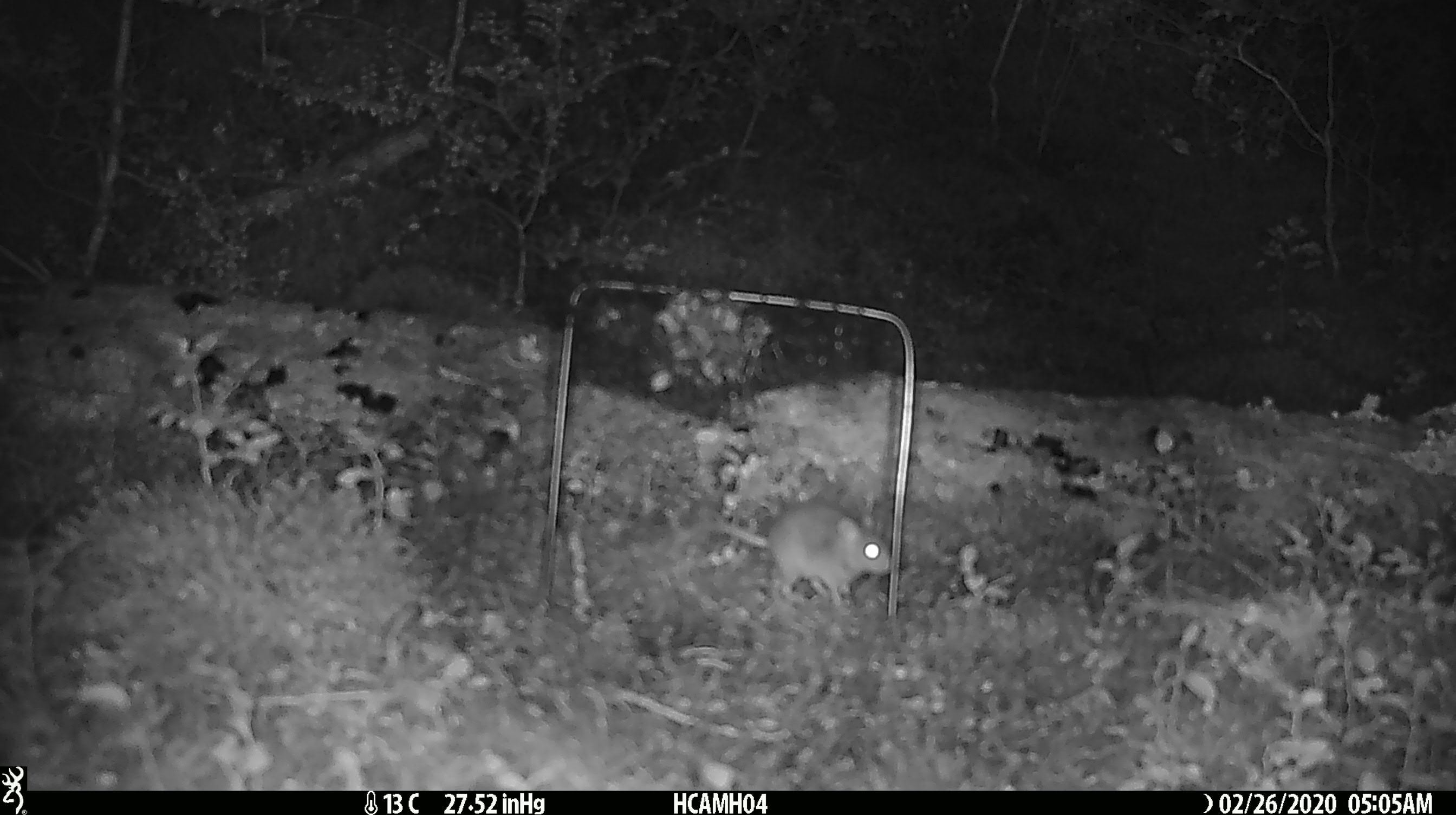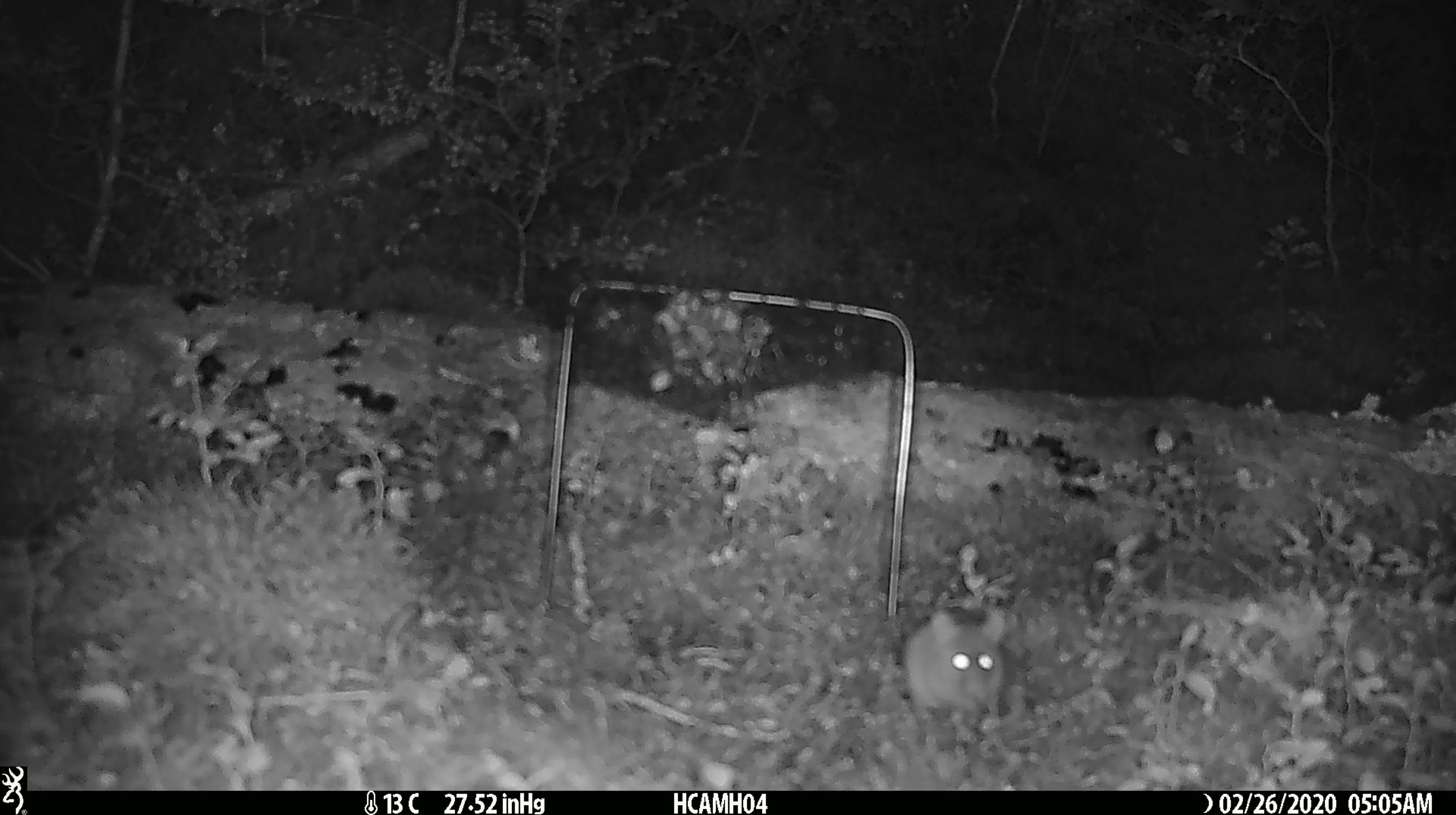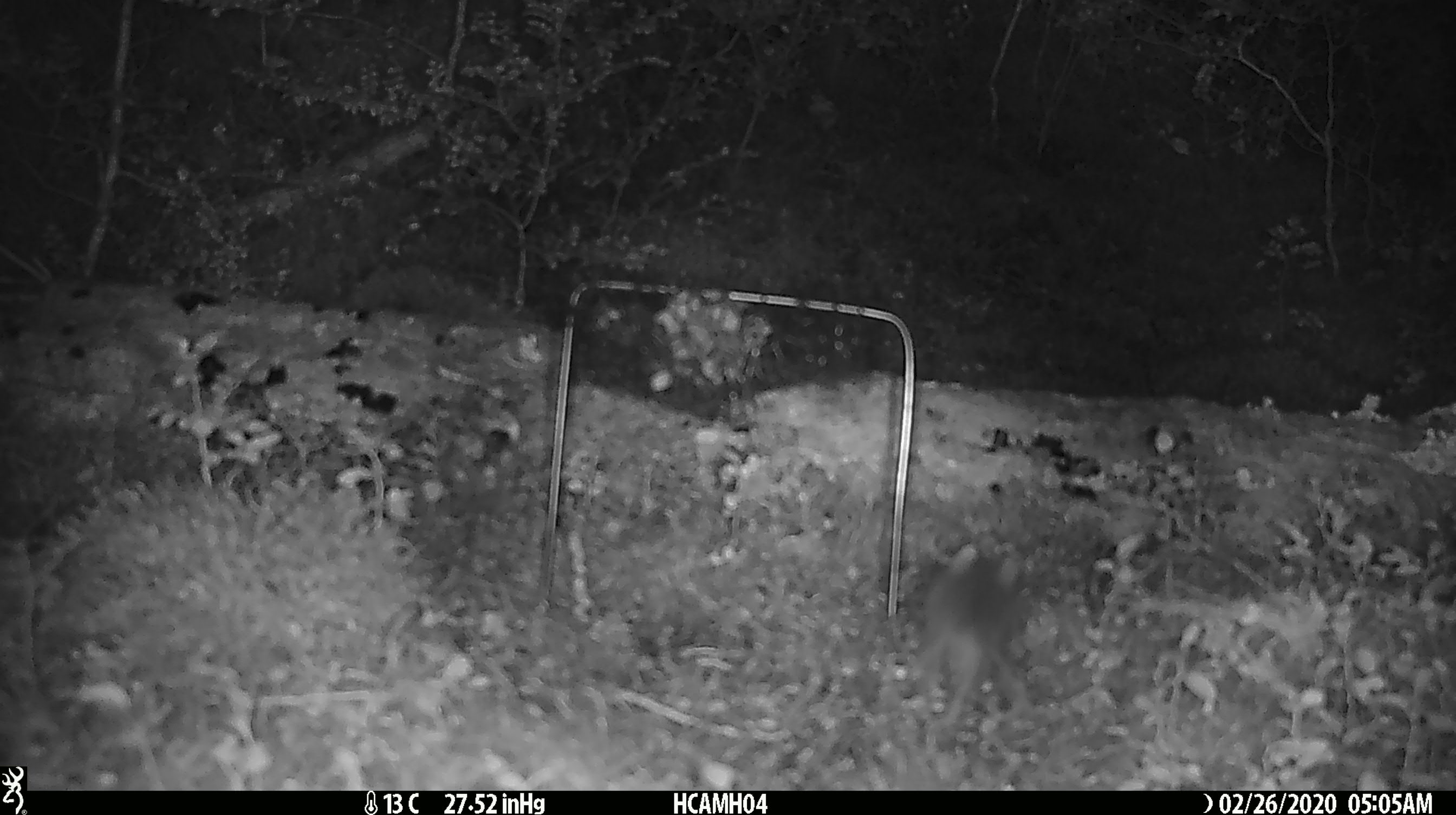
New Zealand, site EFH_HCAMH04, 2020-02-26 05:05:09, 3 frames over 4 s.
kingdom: Animalia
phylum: Chordata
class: Mammalia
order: Rodentia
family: Muridae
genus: Mus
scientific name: Mus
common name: mouse